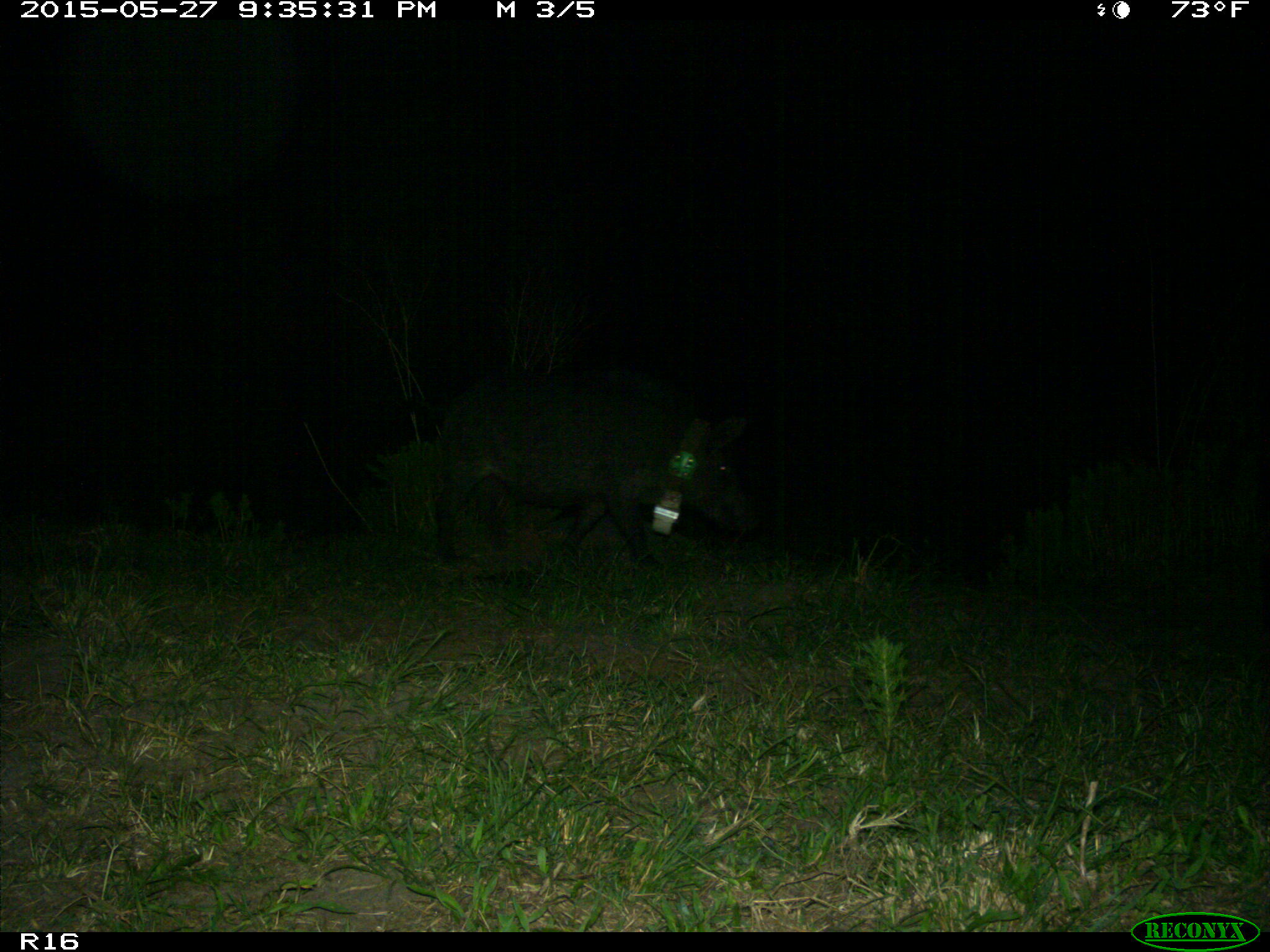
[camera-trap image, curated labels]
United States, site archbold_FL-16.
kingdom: Animalia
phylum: Chordata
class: Mammalia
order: Artiodactyla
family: Suidae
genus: Sus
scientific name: Sus scrofa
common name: wild boar